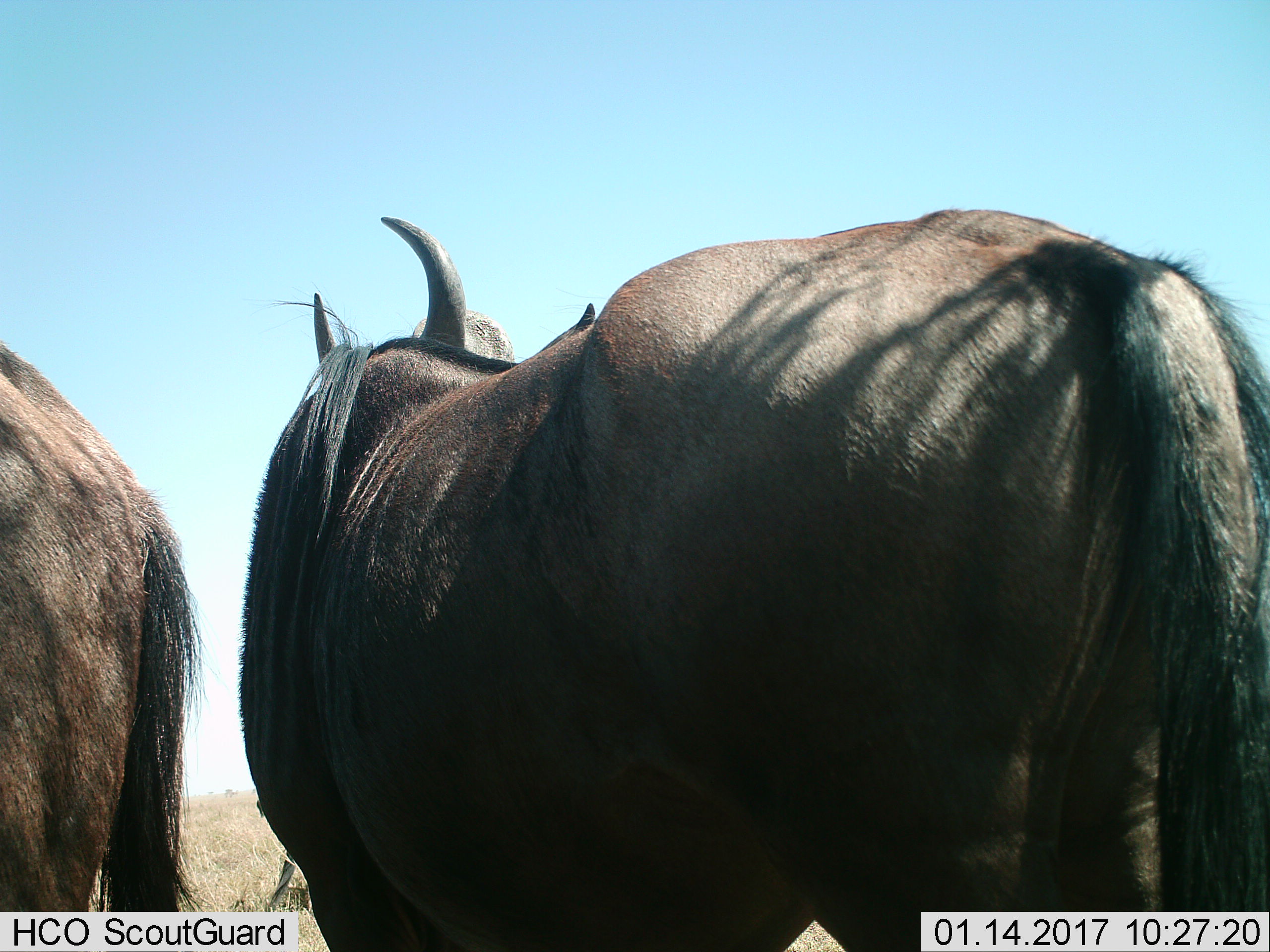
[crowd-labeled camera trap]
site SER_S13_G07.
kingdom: Animalia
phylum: Chordata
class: Mammalia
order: Artiodactyla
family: Bovidae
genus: Connochaetes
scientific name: Connochaetes taurinus taurinus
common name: blue wildebeest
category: wildebeestblue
Wildebeestblue (blue wildebeest) (Connochaetes taurinus taurinus), count 2. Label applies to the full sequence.